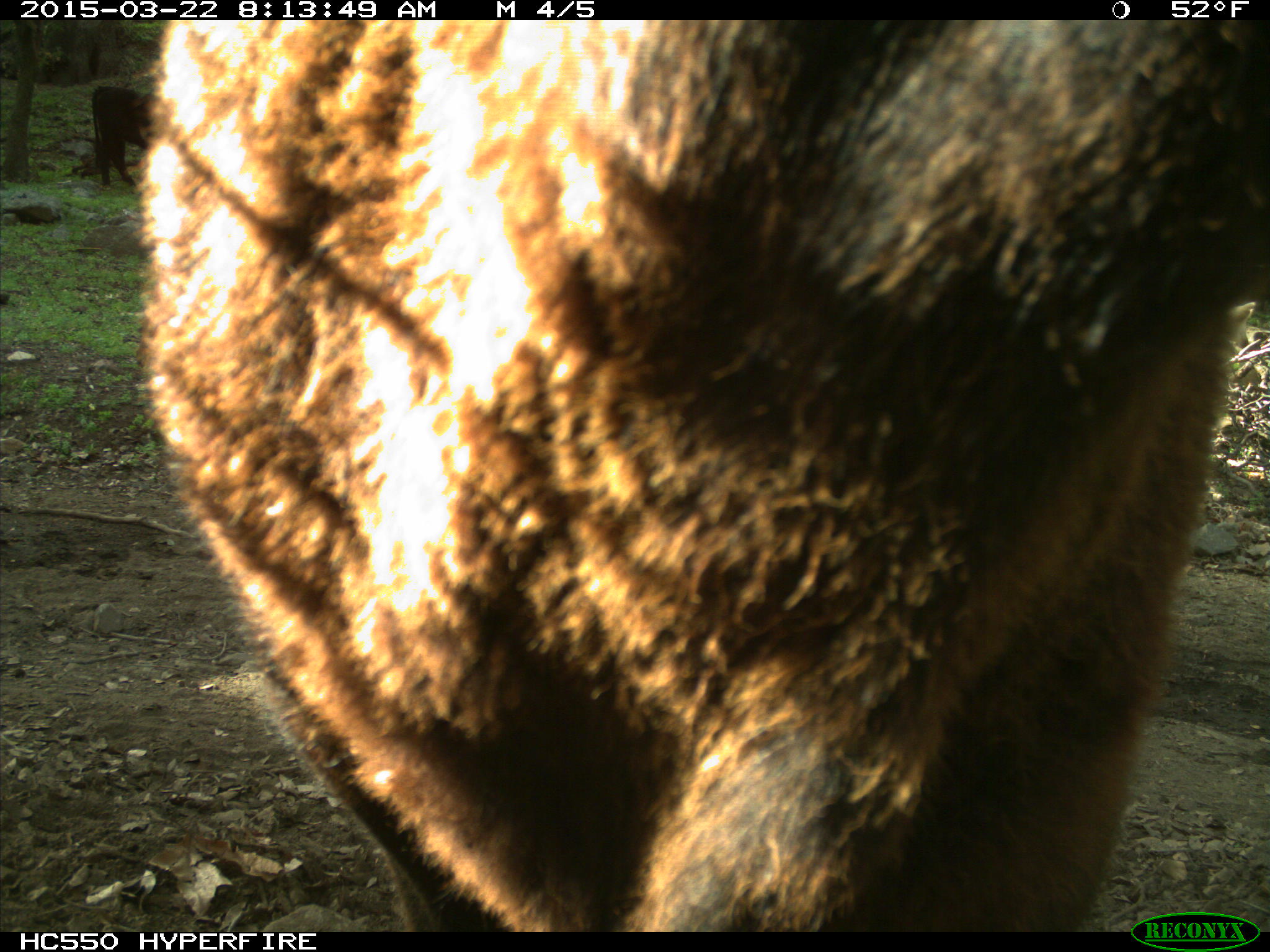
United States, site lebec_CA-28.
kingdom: Animalia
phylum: Chordata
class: Mammalia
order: Artiodactyla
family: Bovidae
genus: Bos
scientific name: Bos taurus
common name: domestic cow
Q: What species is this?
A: Bos taurus (domestic cow).